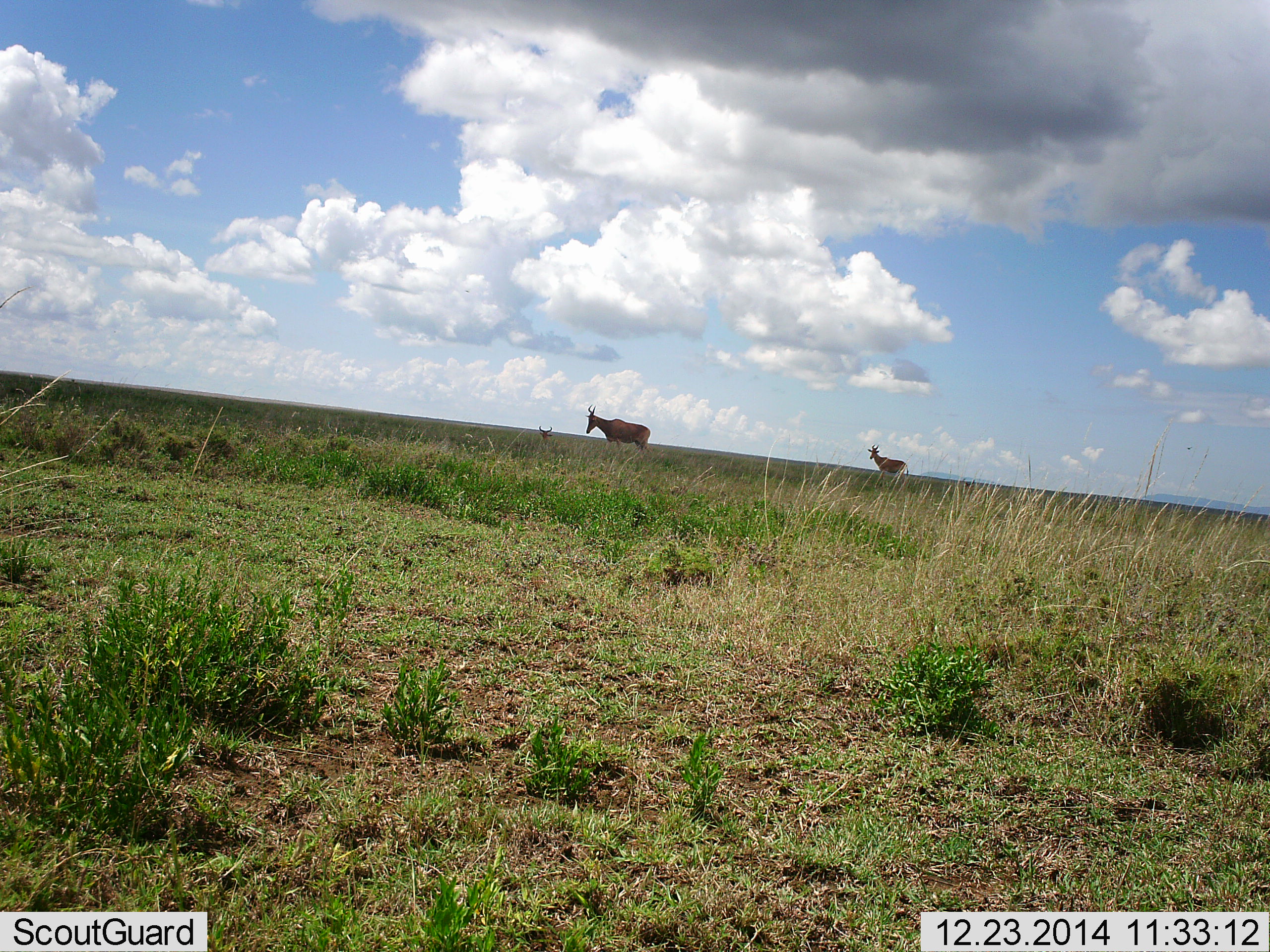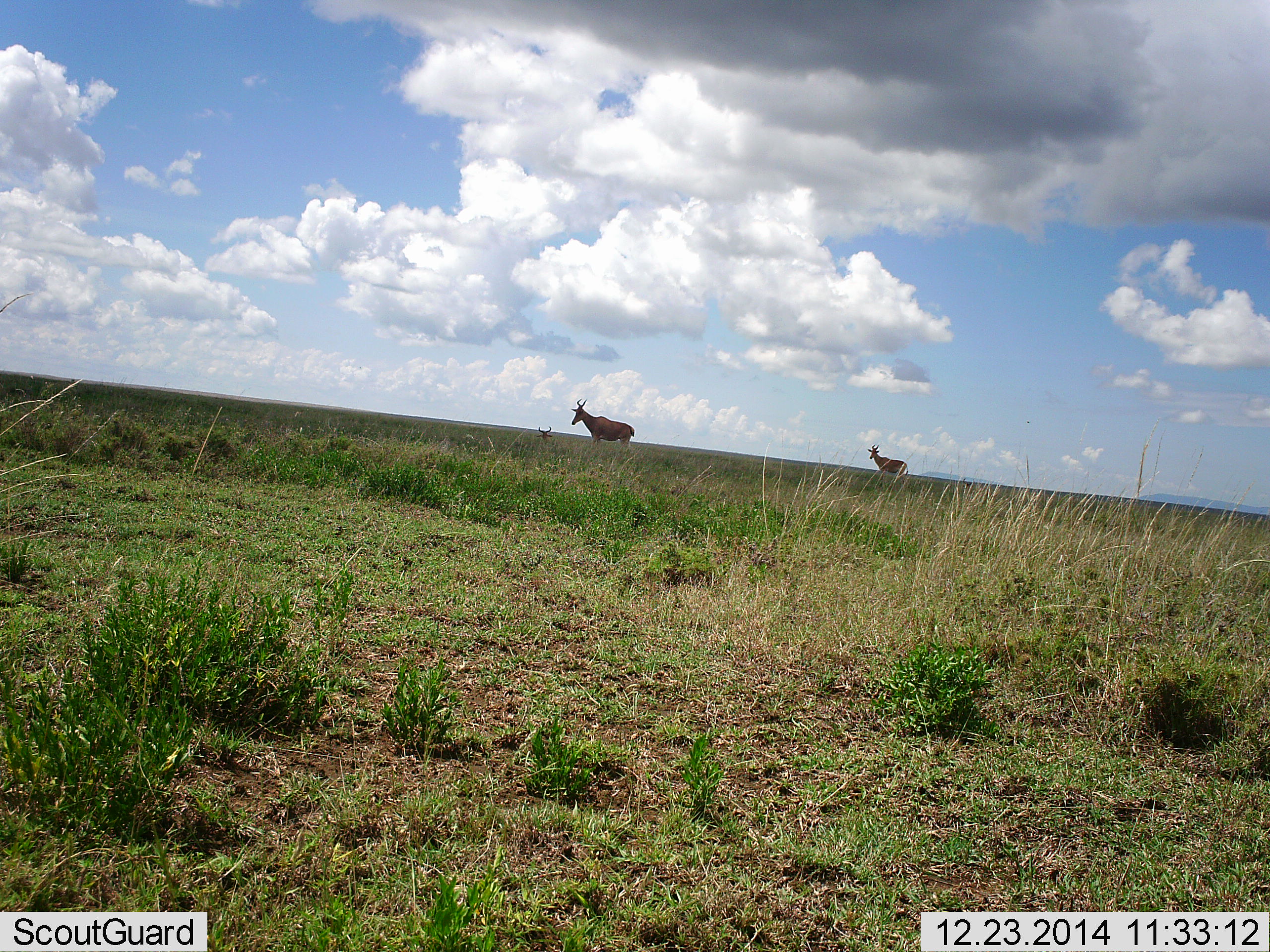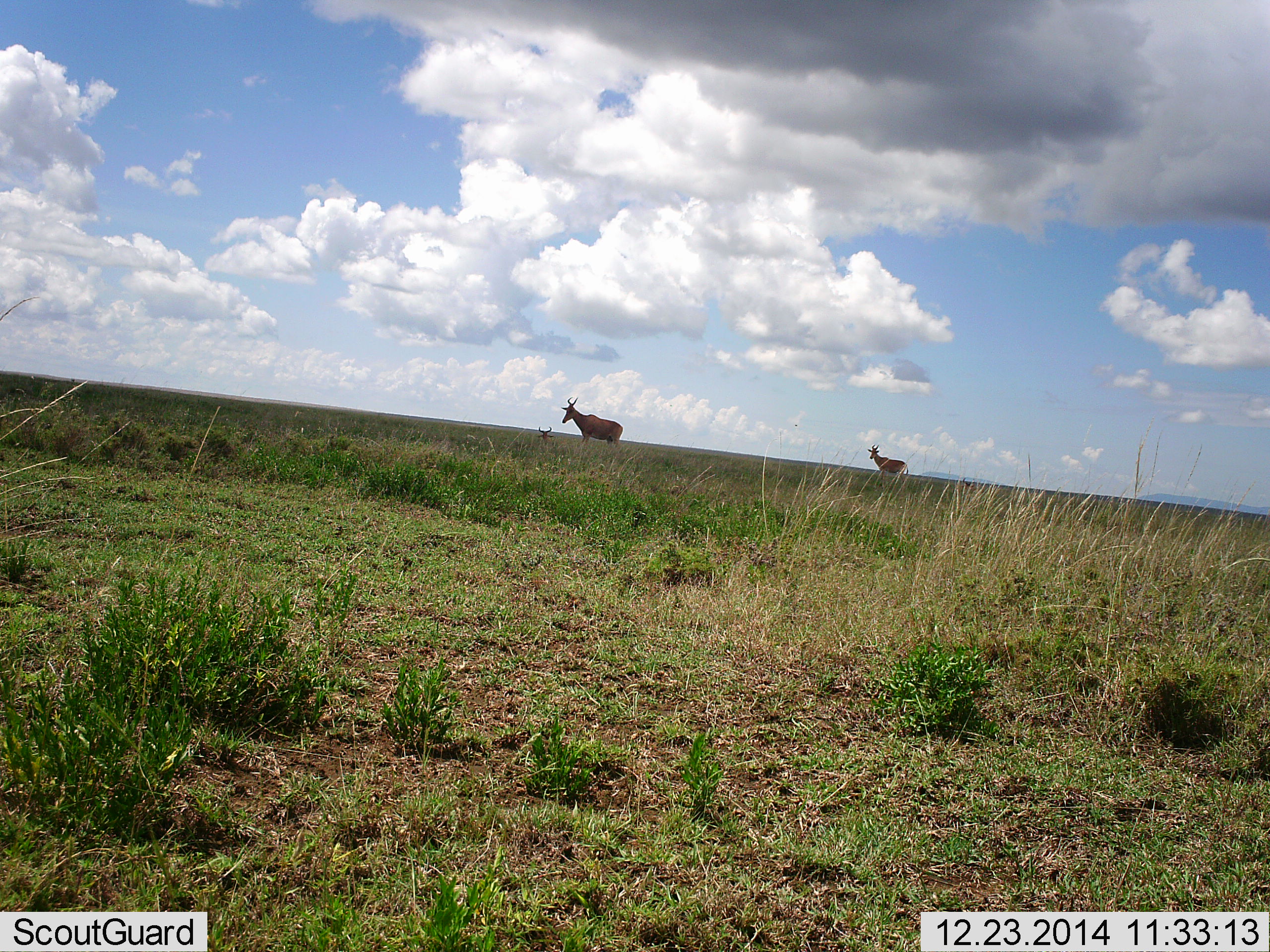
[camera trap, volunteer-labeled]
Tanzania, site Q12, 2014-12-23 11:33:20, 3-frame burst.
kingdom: Animalia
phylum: Chordata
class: Mammalia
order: Artiodactyla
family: Bovidae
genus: Alcelaphus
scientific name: Alcelaphus buselaphus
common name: hartebeest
Hartebeest (Alcelaphus buselaphus), count 3. Behavior (volunteer vote fractions): standing 60%, resting 40%, moving 90%, interacting 0%. Young present (vote fraction): 10%. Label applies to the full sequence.